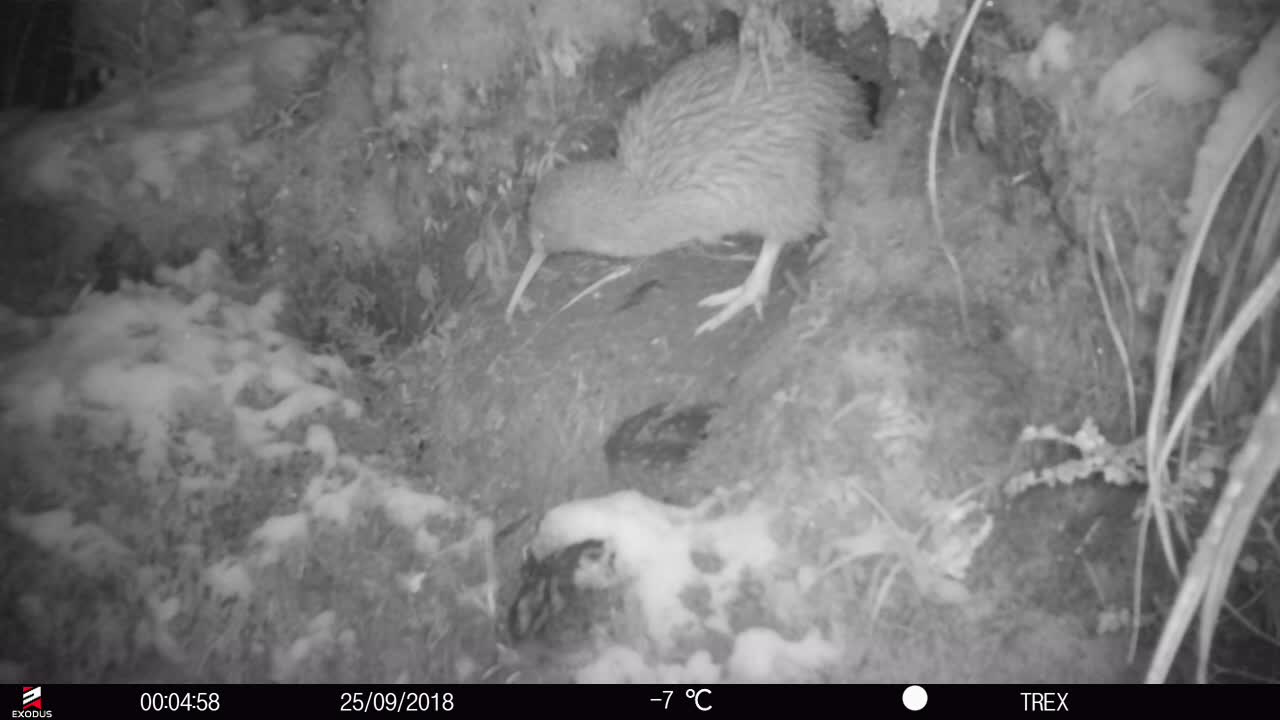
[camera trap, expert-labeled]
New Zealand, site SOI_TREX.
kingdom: Animalia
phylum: Chordata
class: Aves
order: Apterygiformes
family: Apterygidae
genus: Apteryx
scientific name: Apteryx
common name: kiwi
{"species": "kiwi (Apteryx)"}